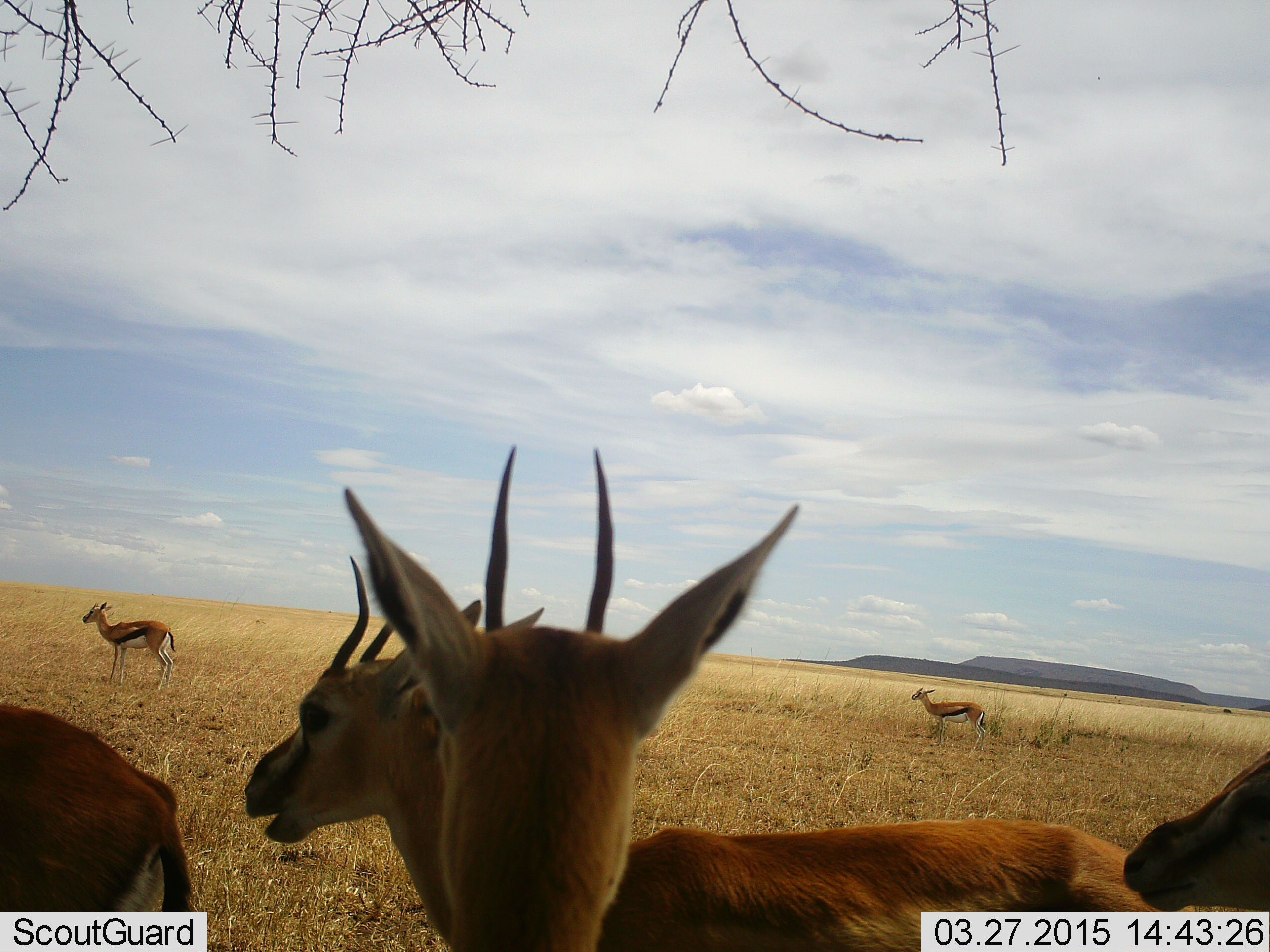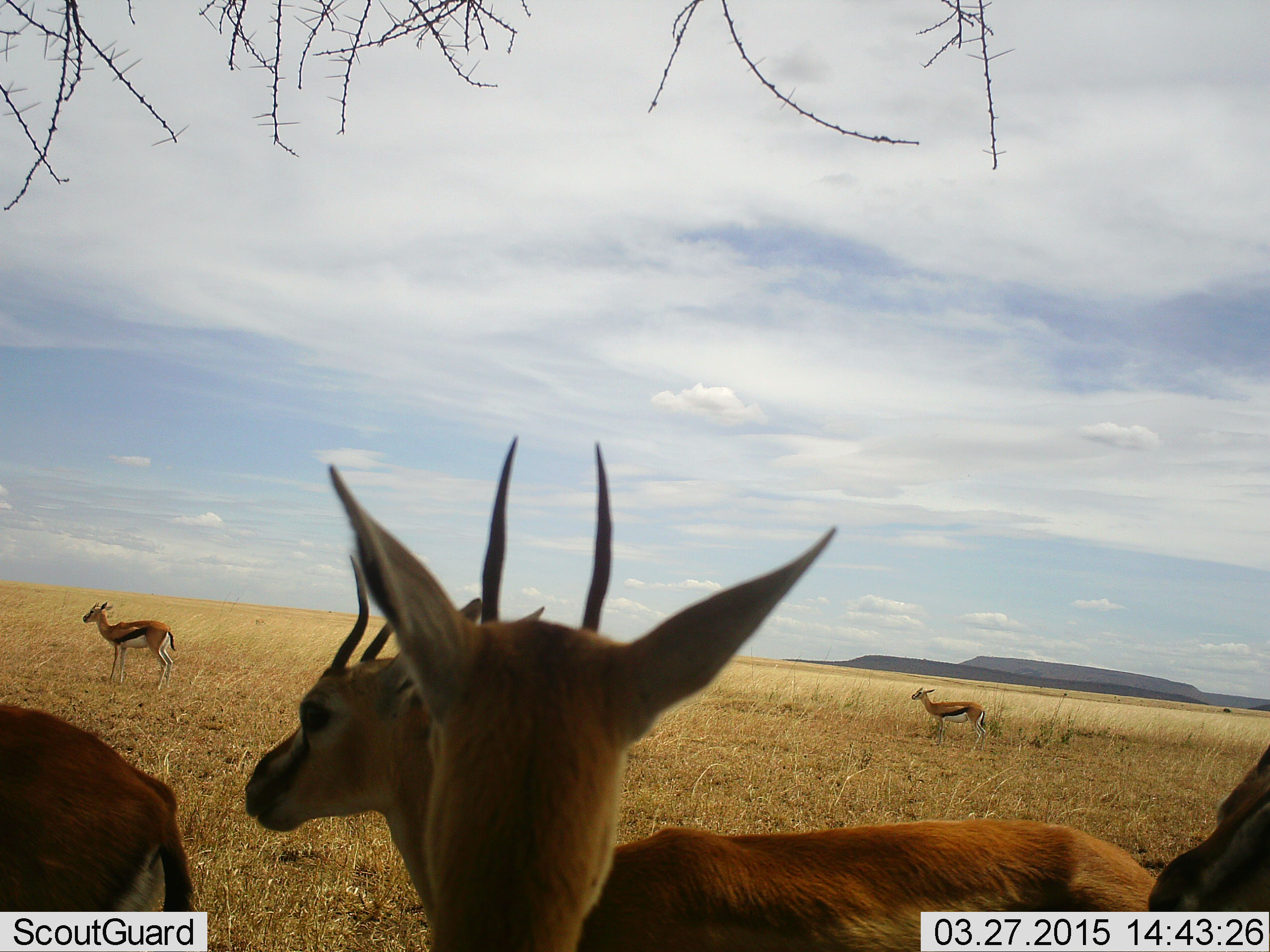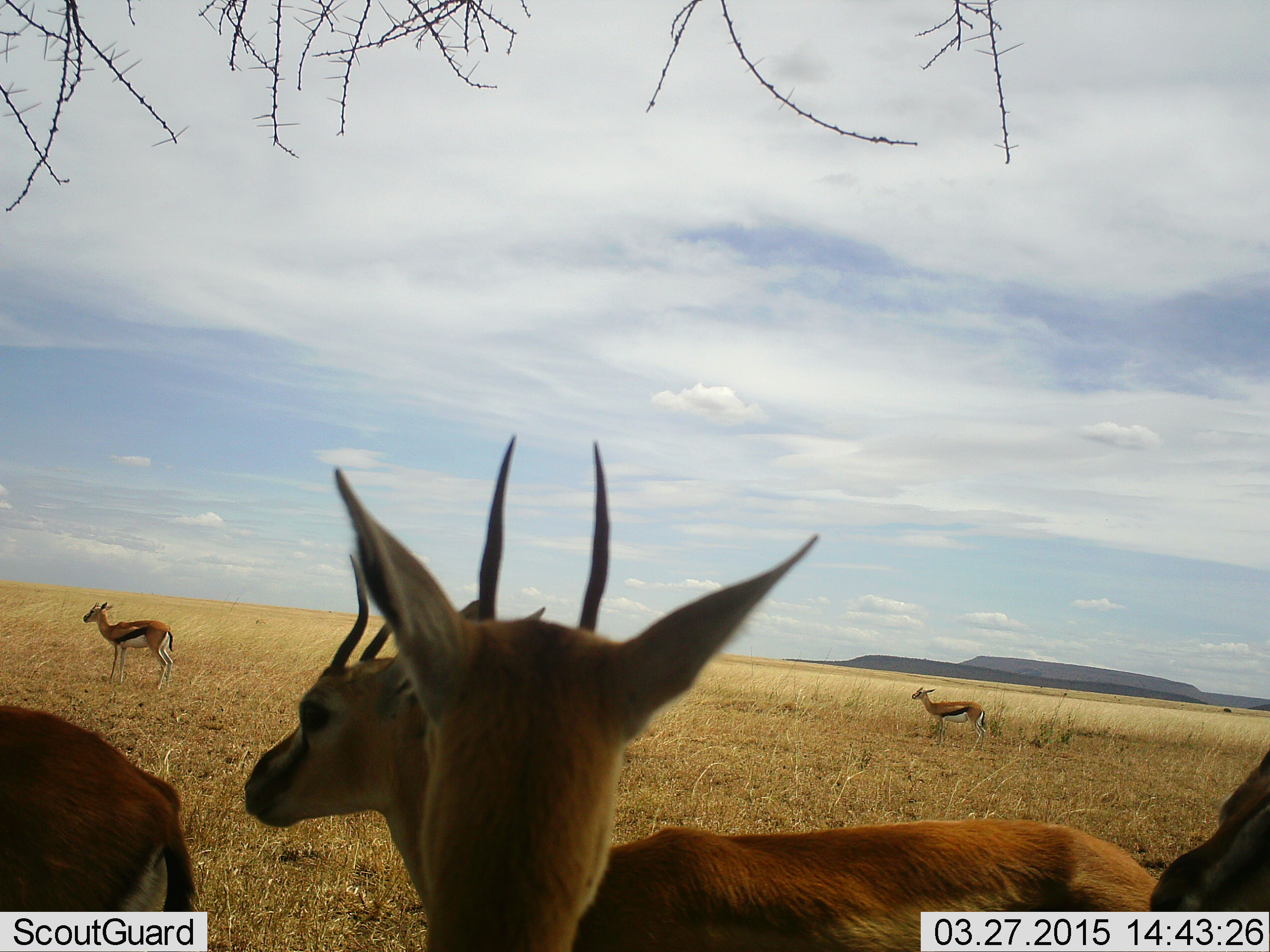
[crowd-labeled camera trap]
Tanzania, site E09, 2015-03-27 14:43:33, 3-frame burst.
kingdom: Animalia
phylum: Chordata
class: Mammalia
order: Artiodactyla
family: Bovidae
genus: Eudorcas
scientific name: Eudorcas thomsonii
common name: thomson's gazelle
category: gazellethomsons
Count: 6.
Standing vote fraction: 90%.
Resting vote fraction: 20%.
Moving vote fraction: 20%.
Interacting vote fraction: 0%.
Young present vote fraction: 0%.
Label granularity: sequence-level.